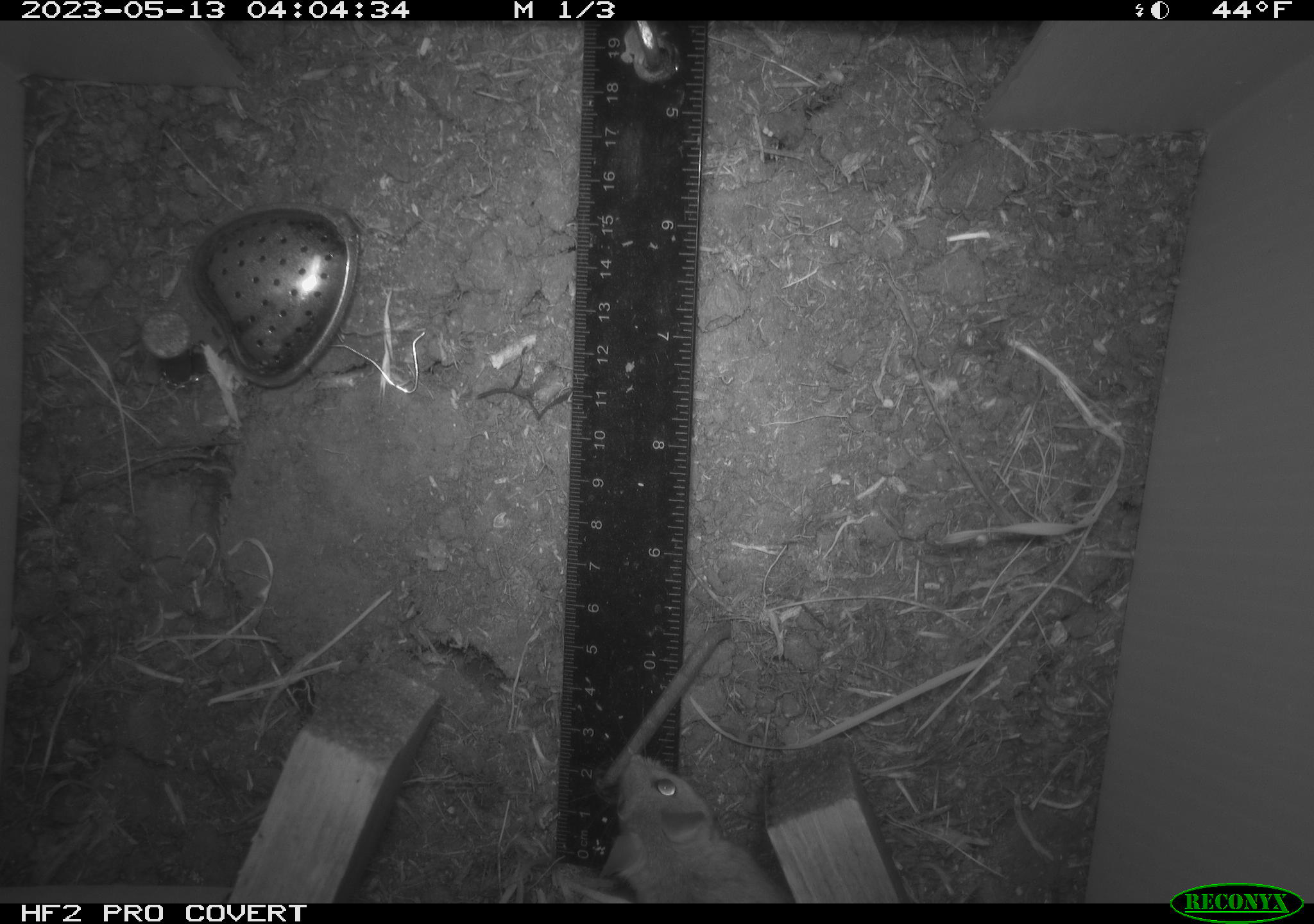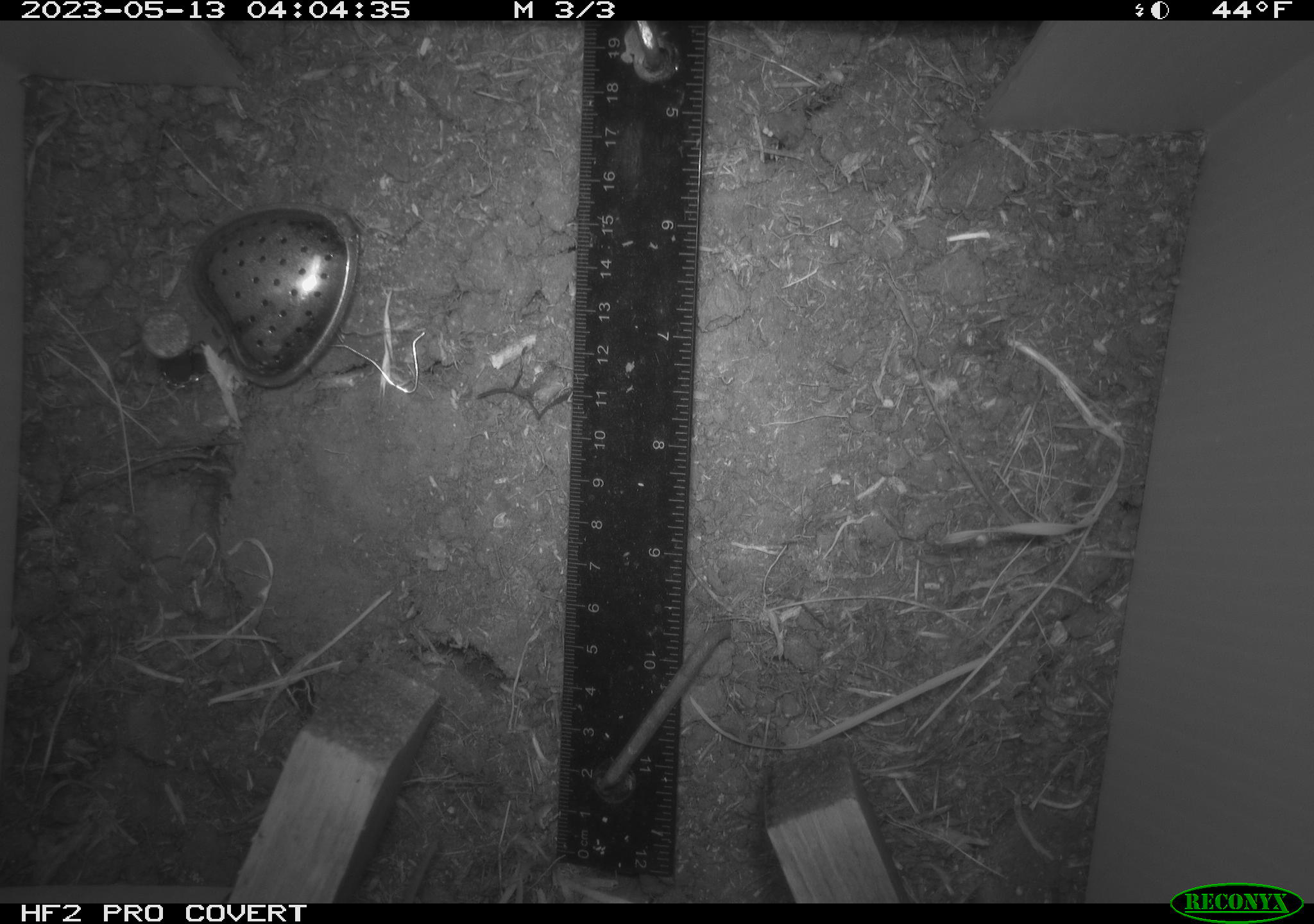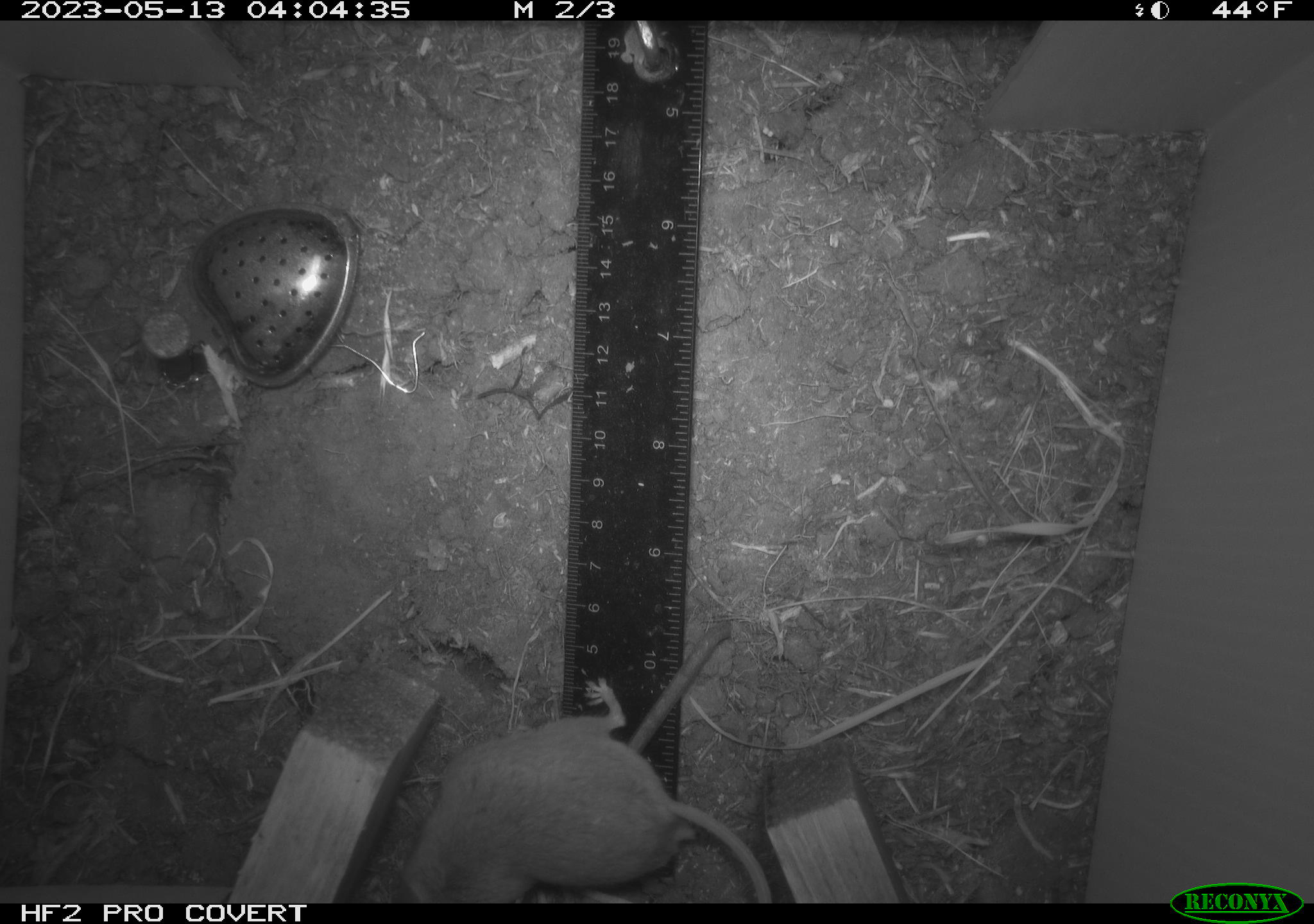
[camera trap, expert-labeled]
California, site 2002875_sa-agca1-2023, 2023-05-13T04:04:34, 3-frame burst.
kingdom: Animalia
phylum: Chordata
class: Mammalia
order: Rodentia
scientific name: Rodentia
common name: mouse species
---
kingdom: Animalia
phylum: Chordata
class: Reptilia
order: Squamata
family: Anguidae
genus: Elgaria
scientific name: Elgaria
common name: alligator lizards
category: elgaria species